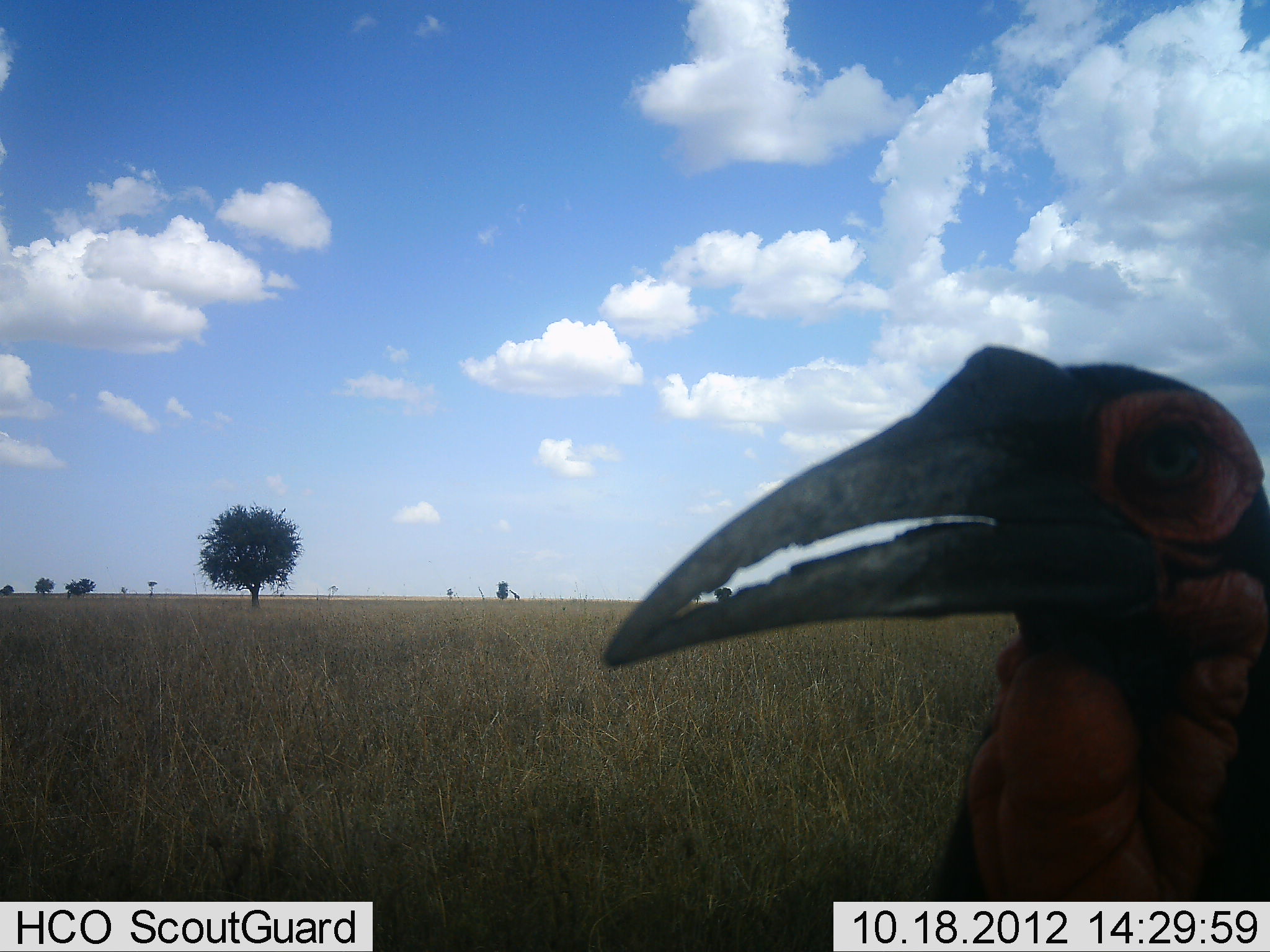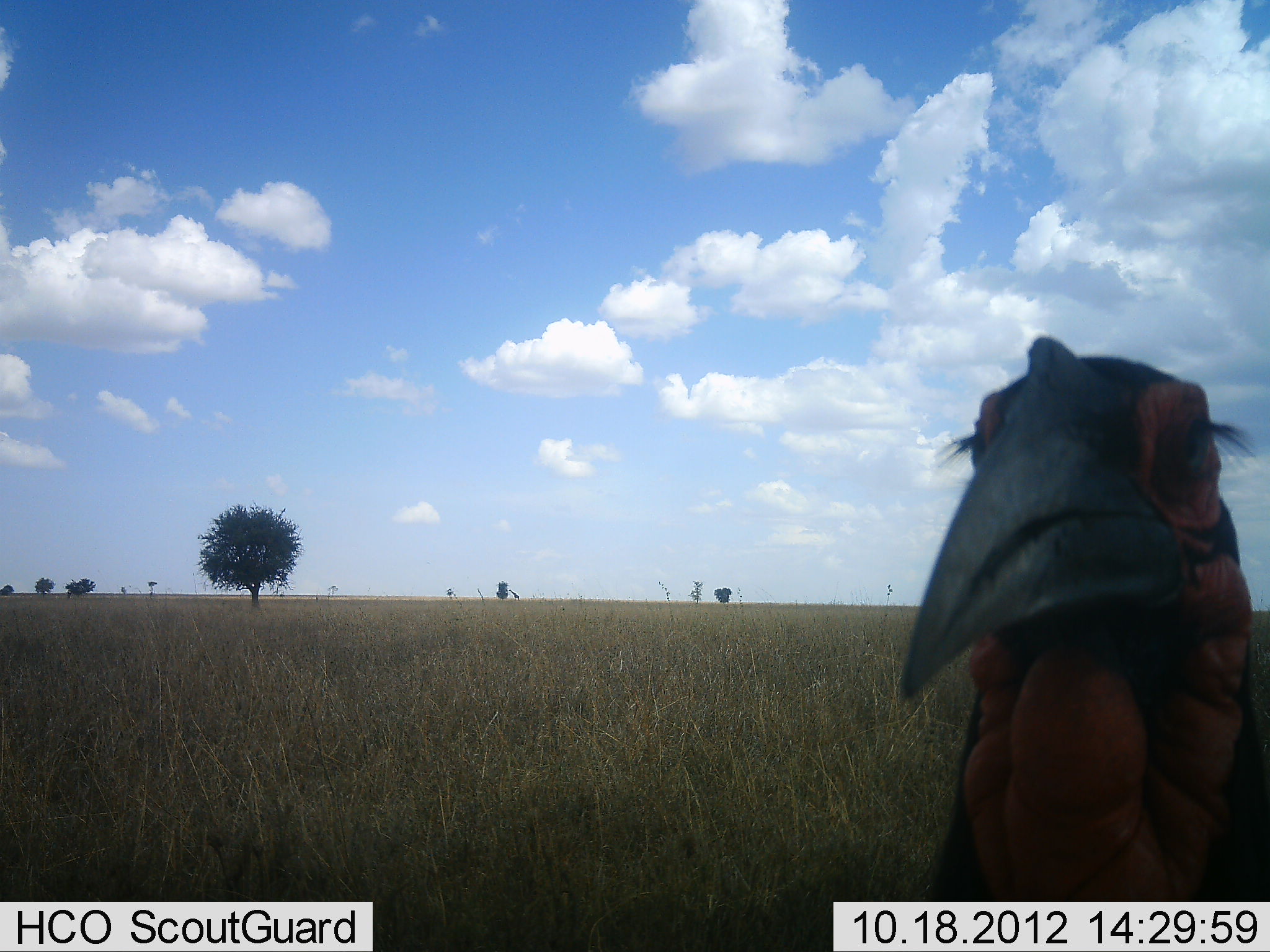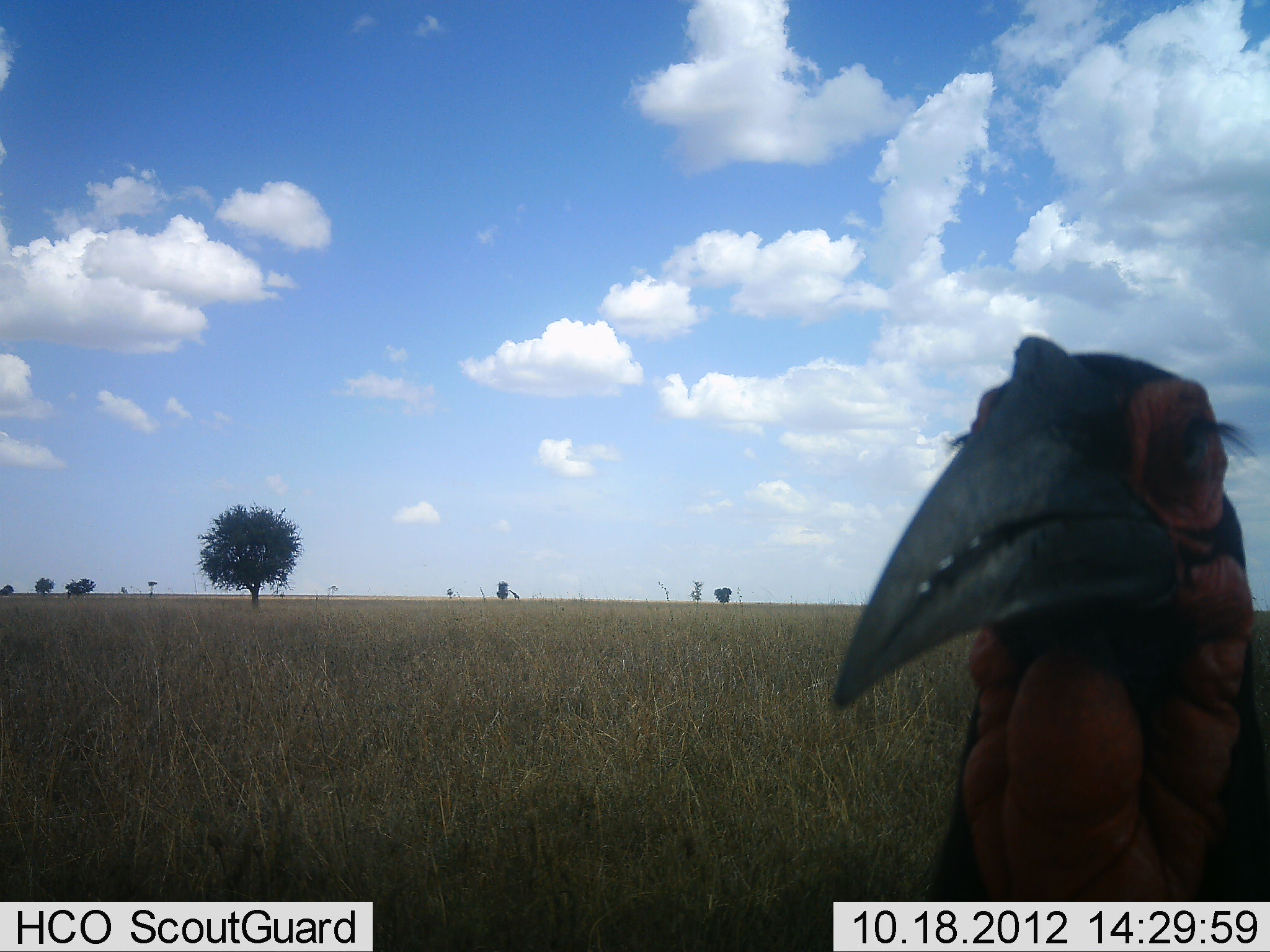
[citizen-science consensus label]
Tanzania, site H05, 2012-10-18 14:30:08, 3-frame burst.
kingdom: Animalia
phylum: Chordata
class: Aves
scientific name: Aves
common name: bird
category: otherbird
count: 1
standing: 80%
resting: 0%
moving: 0%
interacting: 20%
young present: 0%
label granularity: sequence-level